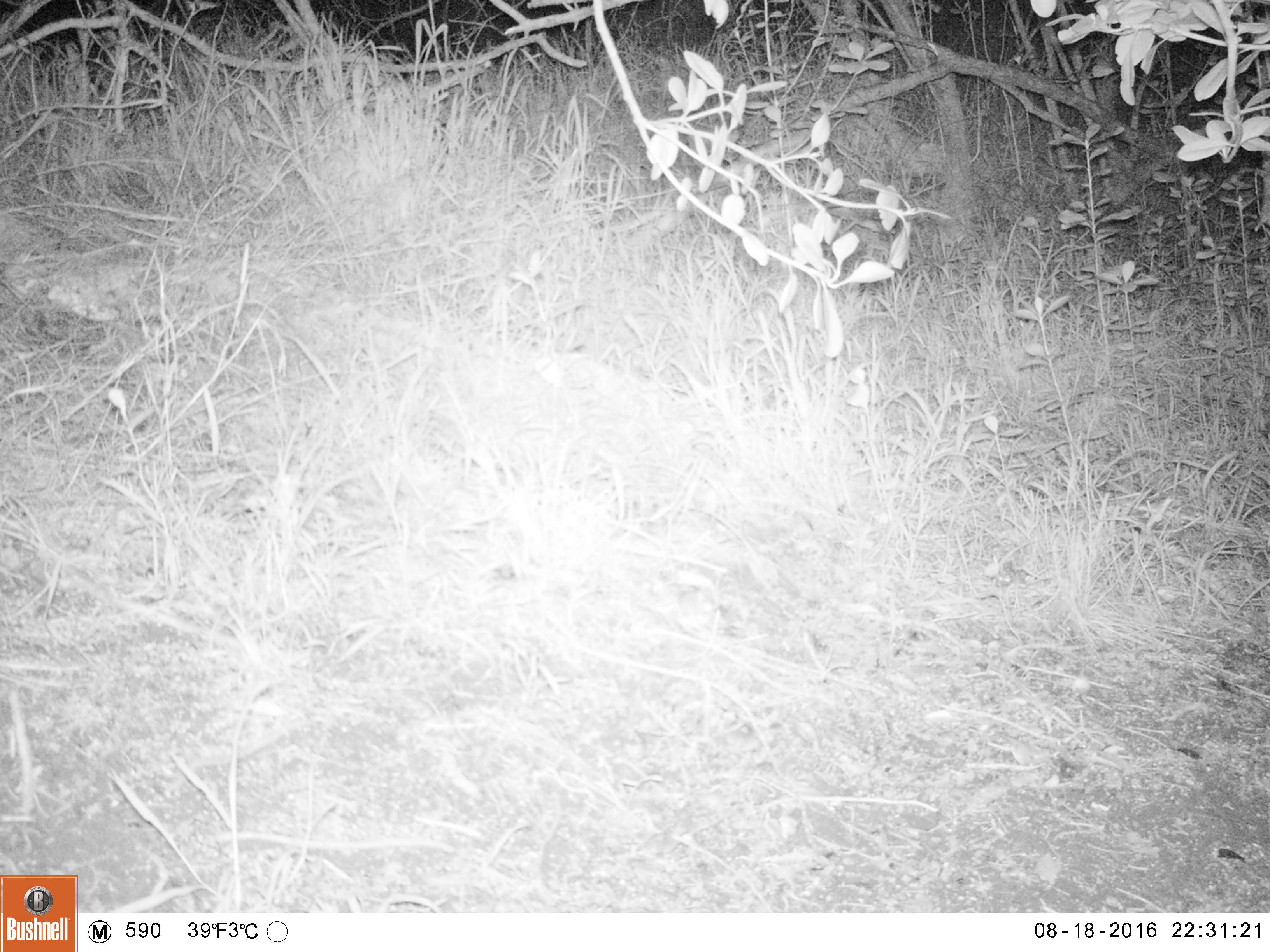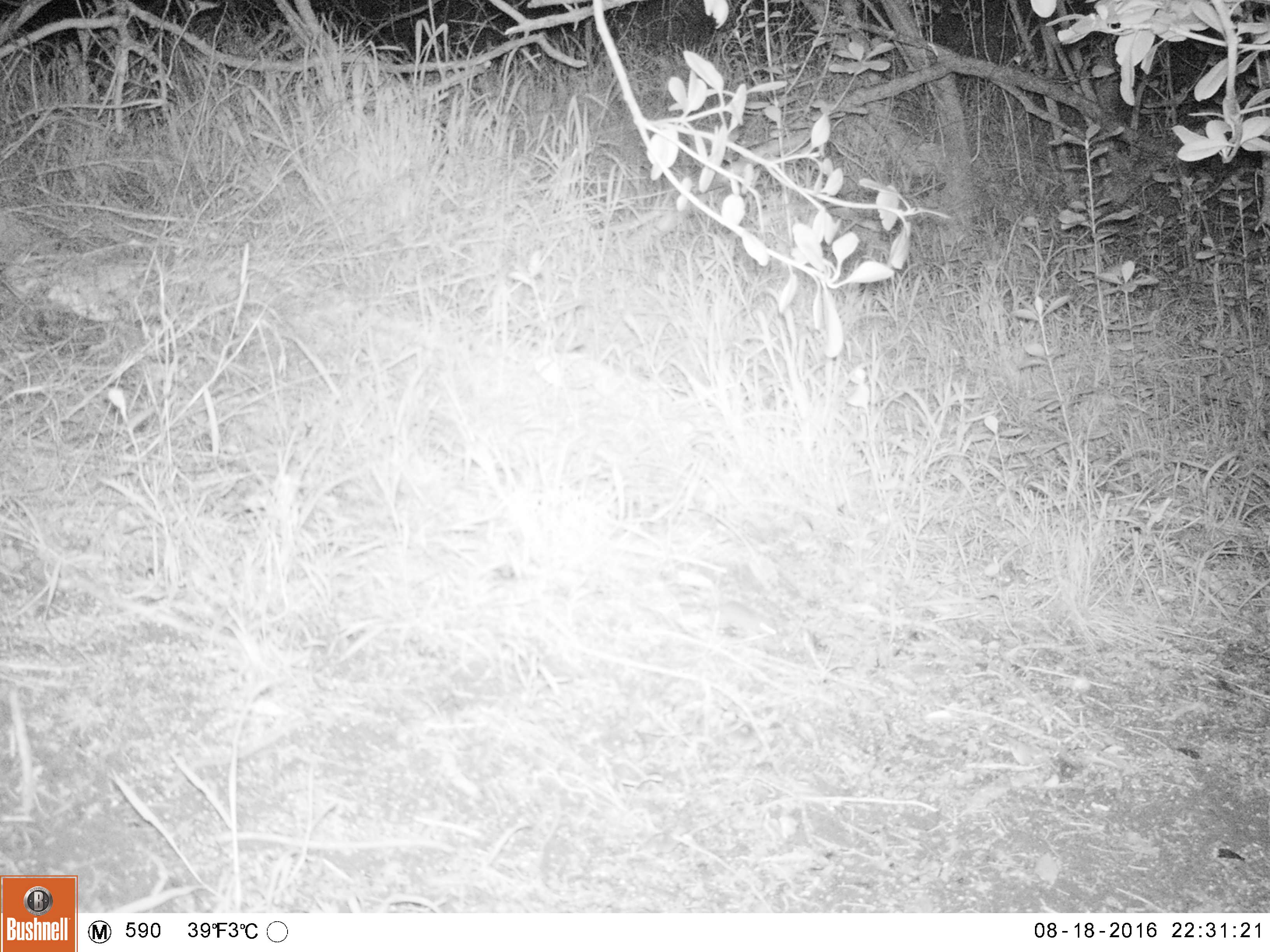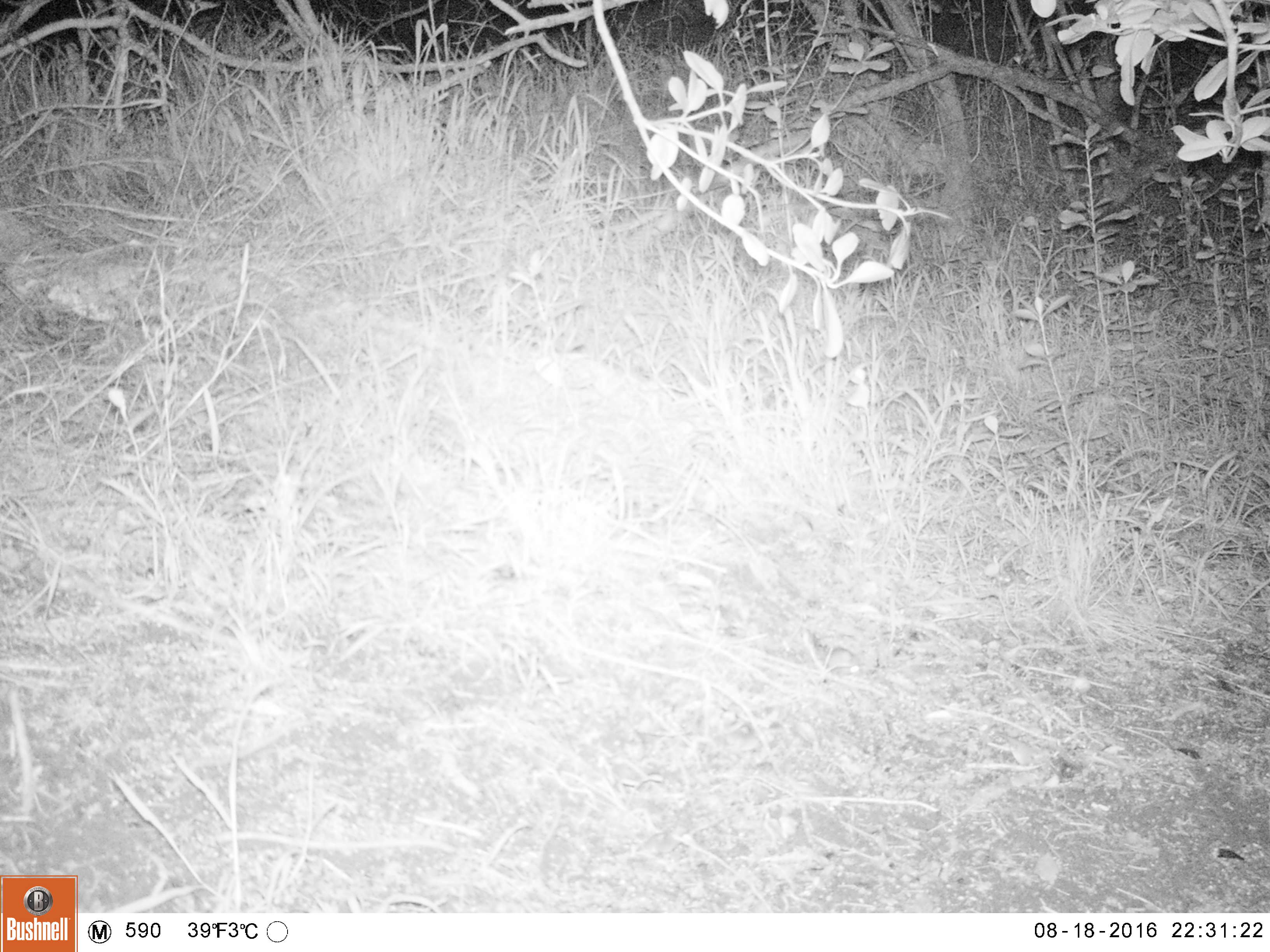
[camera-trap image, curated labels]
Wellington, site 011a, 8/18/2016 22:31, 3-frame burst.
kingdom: Animalia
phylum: Chordata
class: Mammalia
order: Rodentia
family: Muridae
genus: Mus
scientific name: Mus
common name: mouse